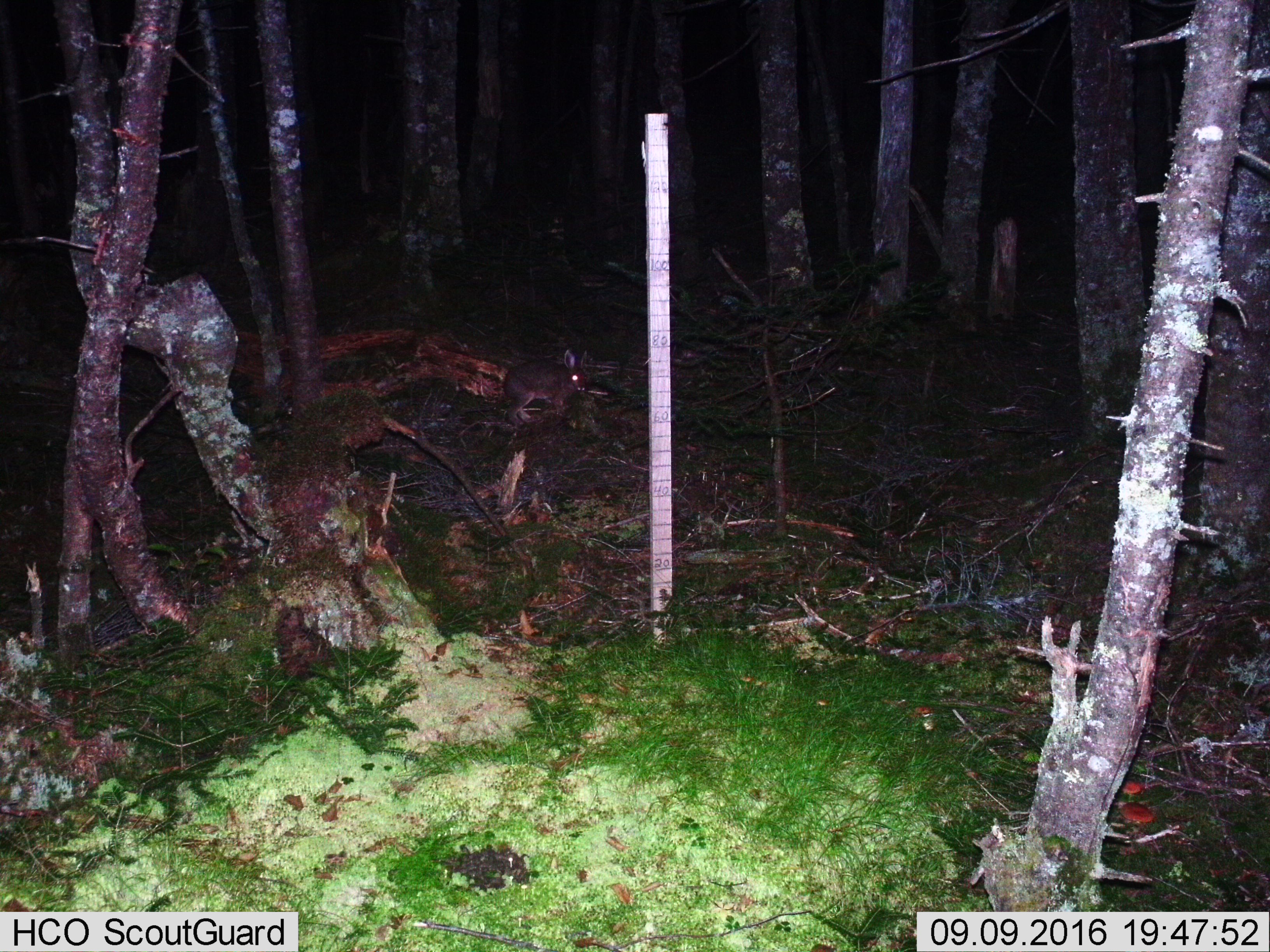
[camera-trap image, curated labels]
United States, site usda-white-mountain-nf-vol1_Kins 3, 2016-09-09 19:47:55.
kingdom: Animalia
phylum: Chordata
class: Mammalia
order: Lagomorpha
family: Leporidae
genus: Lepus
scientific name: Lepus americanus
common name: snowshoe hare